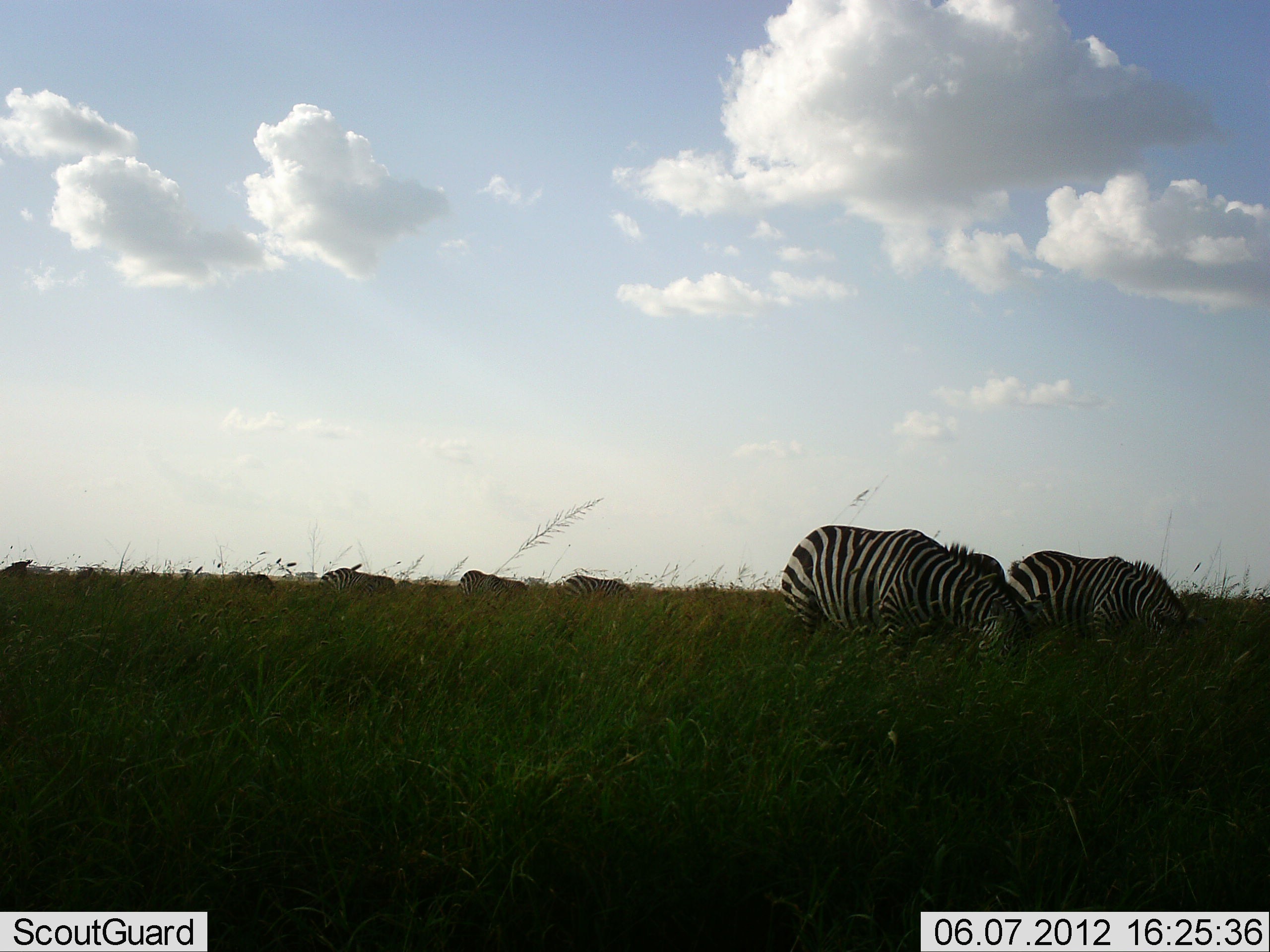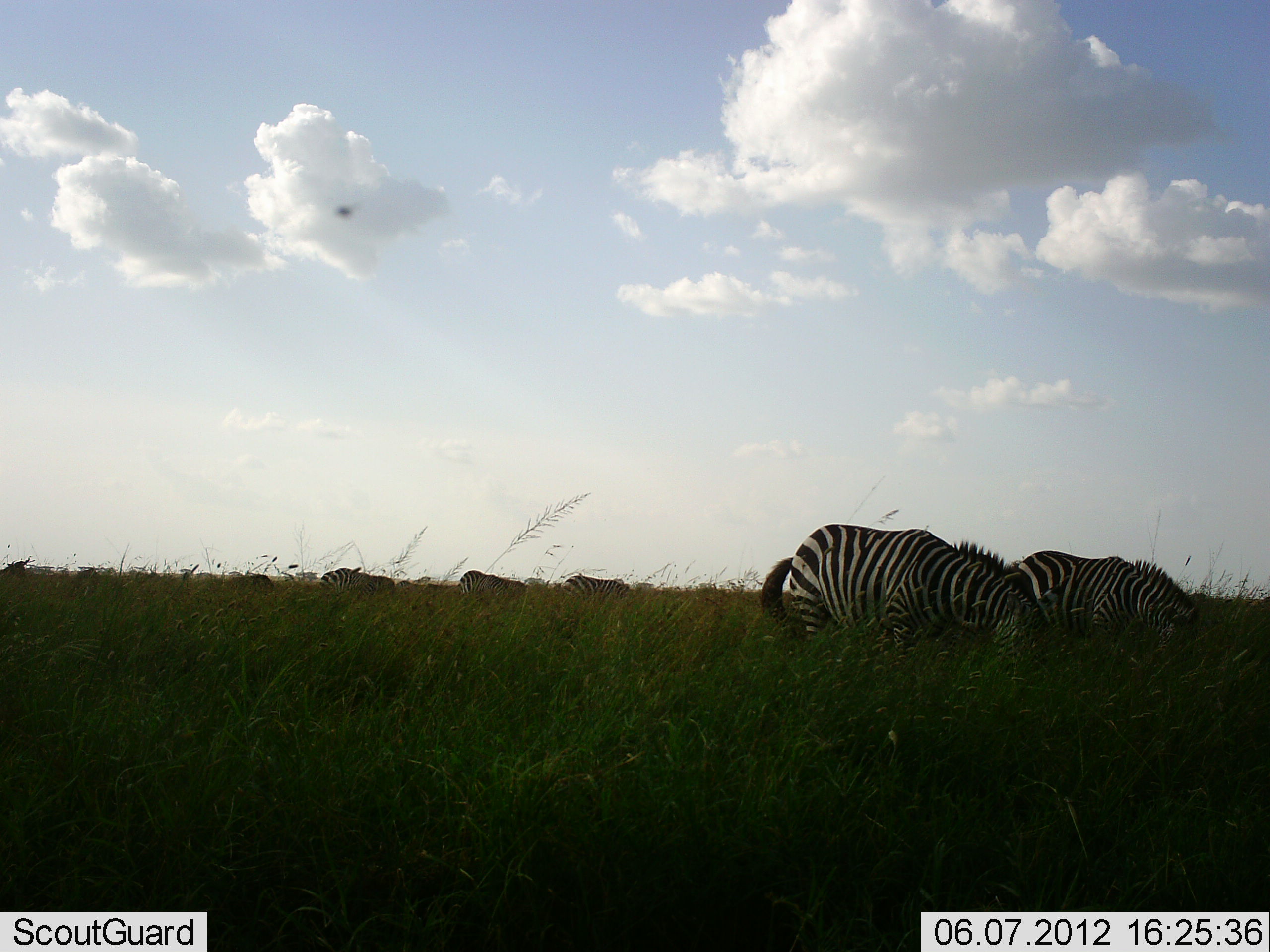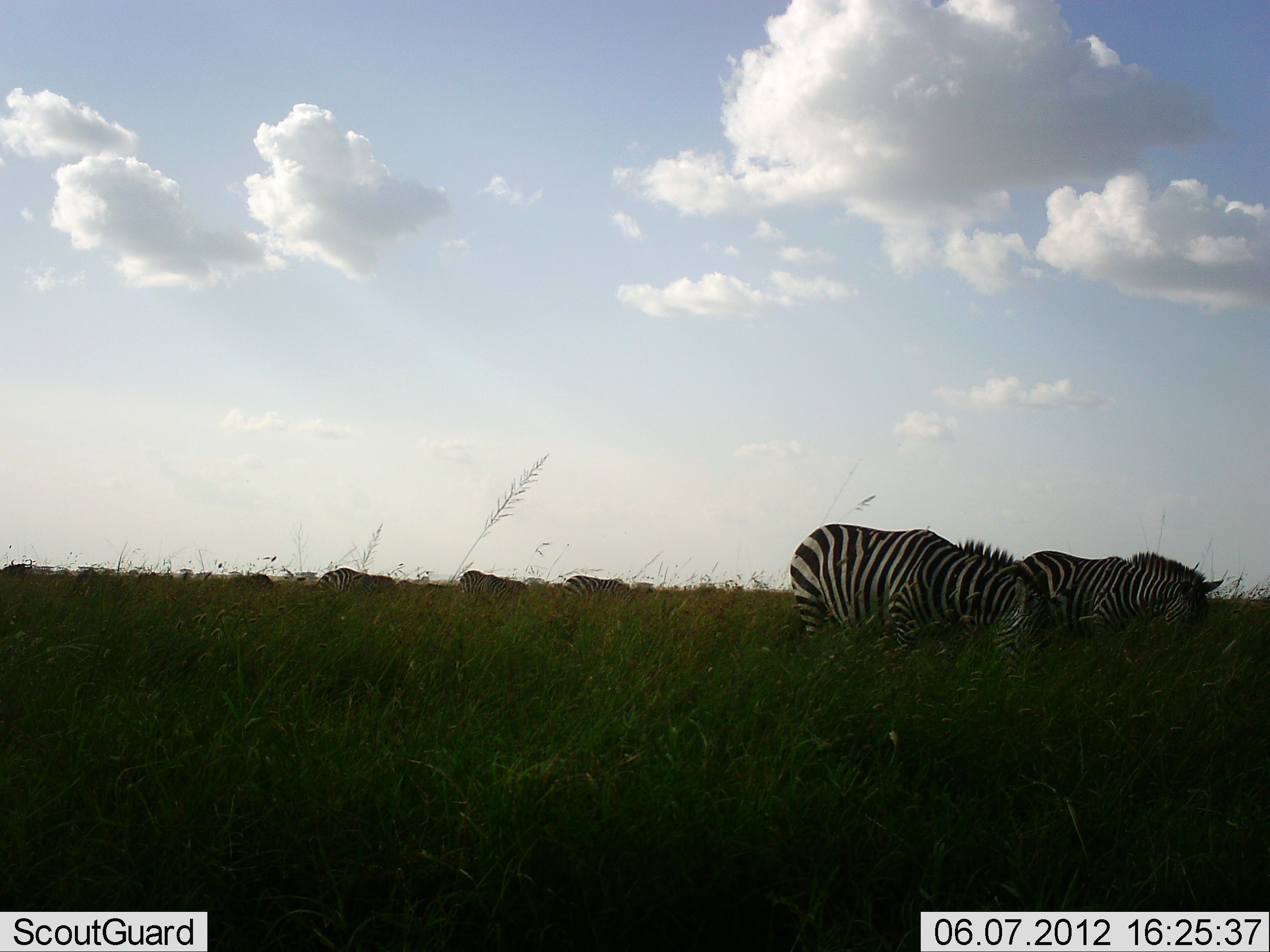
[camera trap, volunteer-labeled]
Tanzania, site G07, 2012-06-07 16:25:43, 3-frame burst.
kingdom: Animalia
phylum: Chordata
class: Mammalia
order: Perissodactyla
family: Equidae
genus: Equus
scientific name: Equus quagga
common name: plains zebra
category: zebra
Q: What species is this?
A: Zebra (plains zebra) (Equus quagga).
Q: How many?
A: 6.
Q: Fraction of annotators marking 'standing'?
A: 10%.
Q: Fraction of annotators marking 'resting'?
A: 0%.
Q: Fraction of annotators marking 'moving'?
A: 20%.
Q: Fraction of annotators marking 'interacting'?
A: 0%.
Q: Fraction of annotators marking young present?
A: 0%.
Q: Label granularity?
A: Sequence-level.